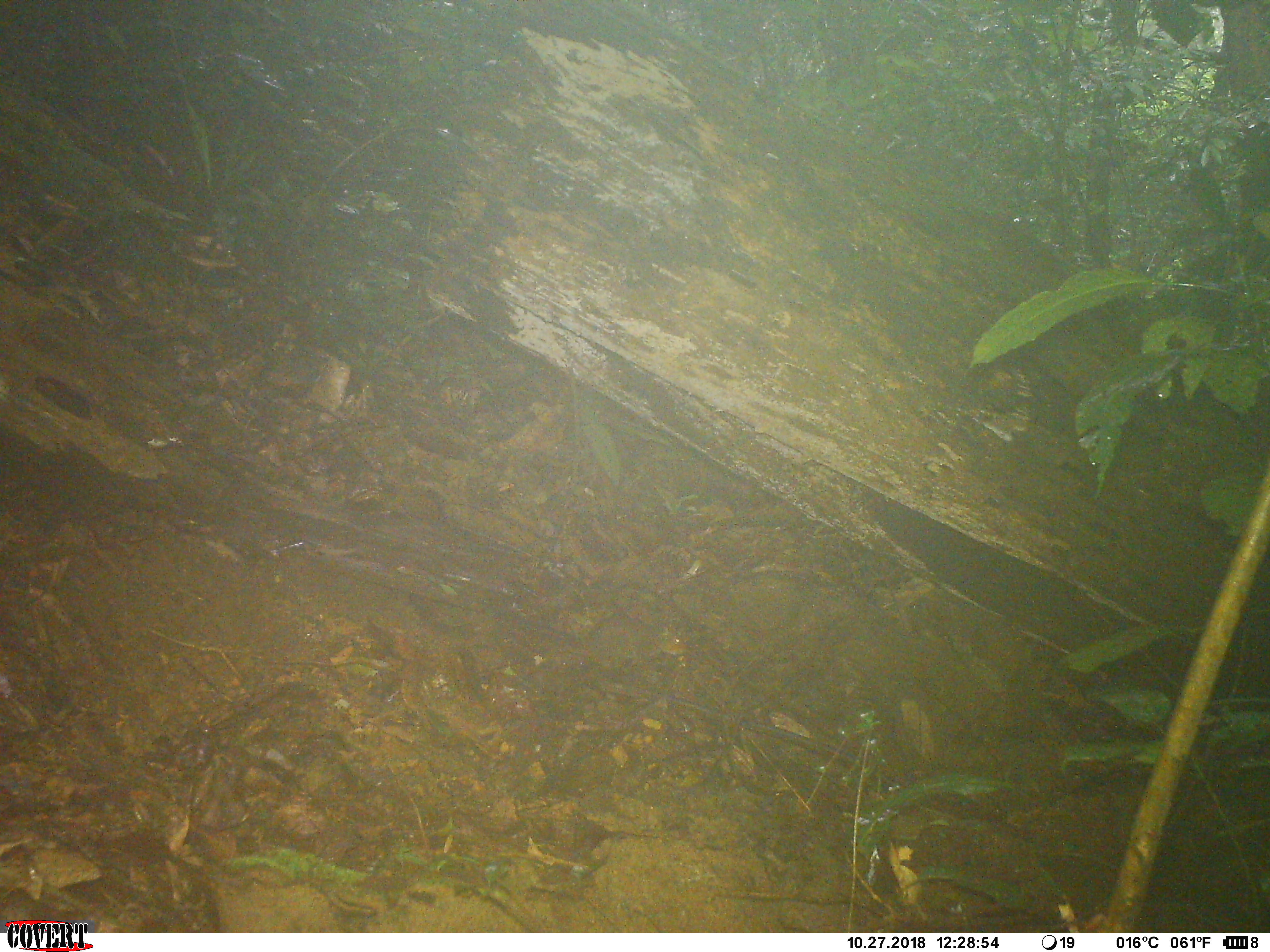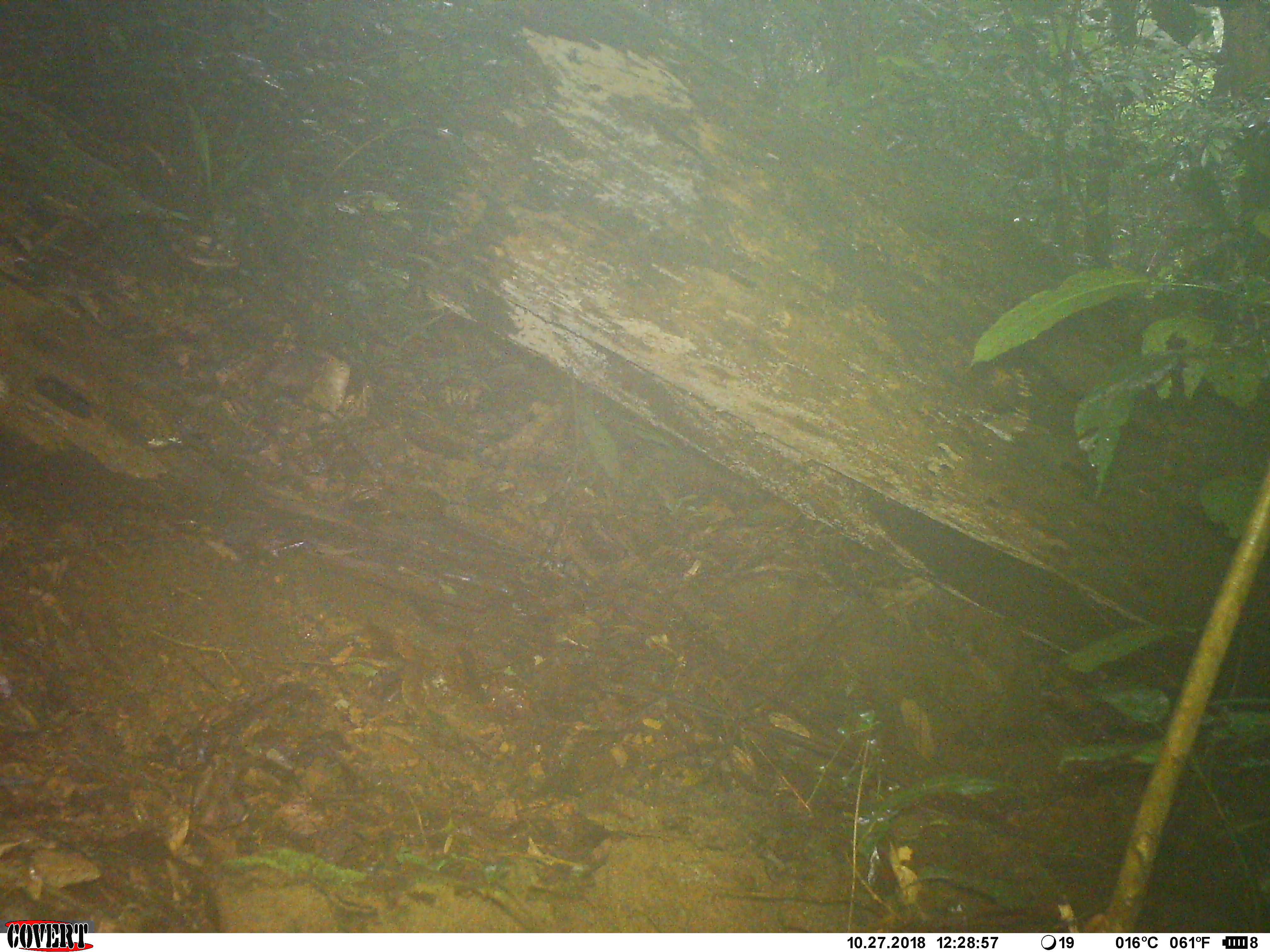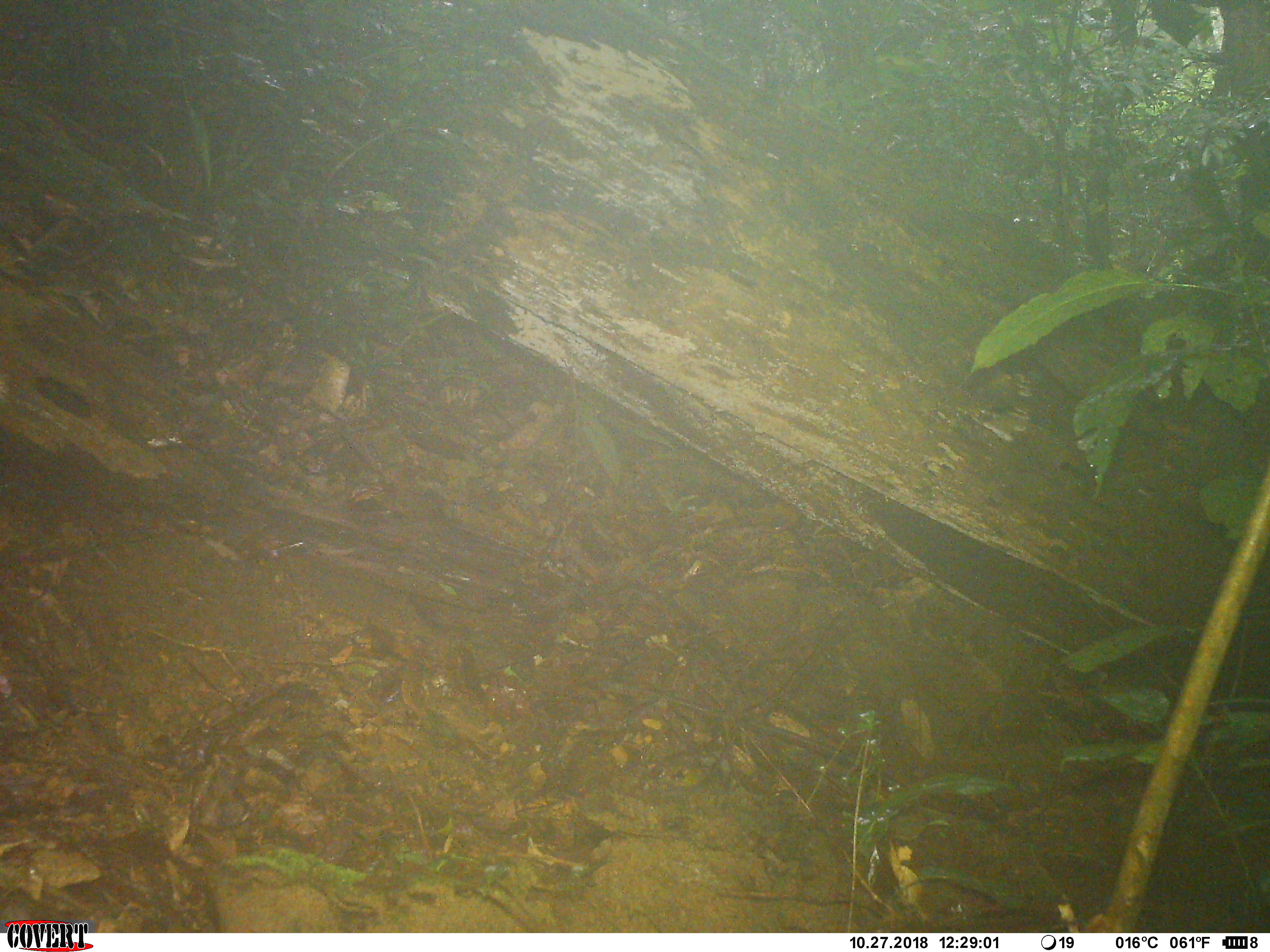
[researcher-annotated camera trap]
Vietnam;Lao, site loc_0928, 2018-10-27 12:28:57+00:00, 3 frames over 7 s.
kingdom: Animalia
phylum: Chordata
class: Mammalia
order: Rodentia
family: Sciuridae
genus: Dremomys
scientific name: Dremomys rufigenis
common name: red-cheeked squirrel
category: red cheeked squirrel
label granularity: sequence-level